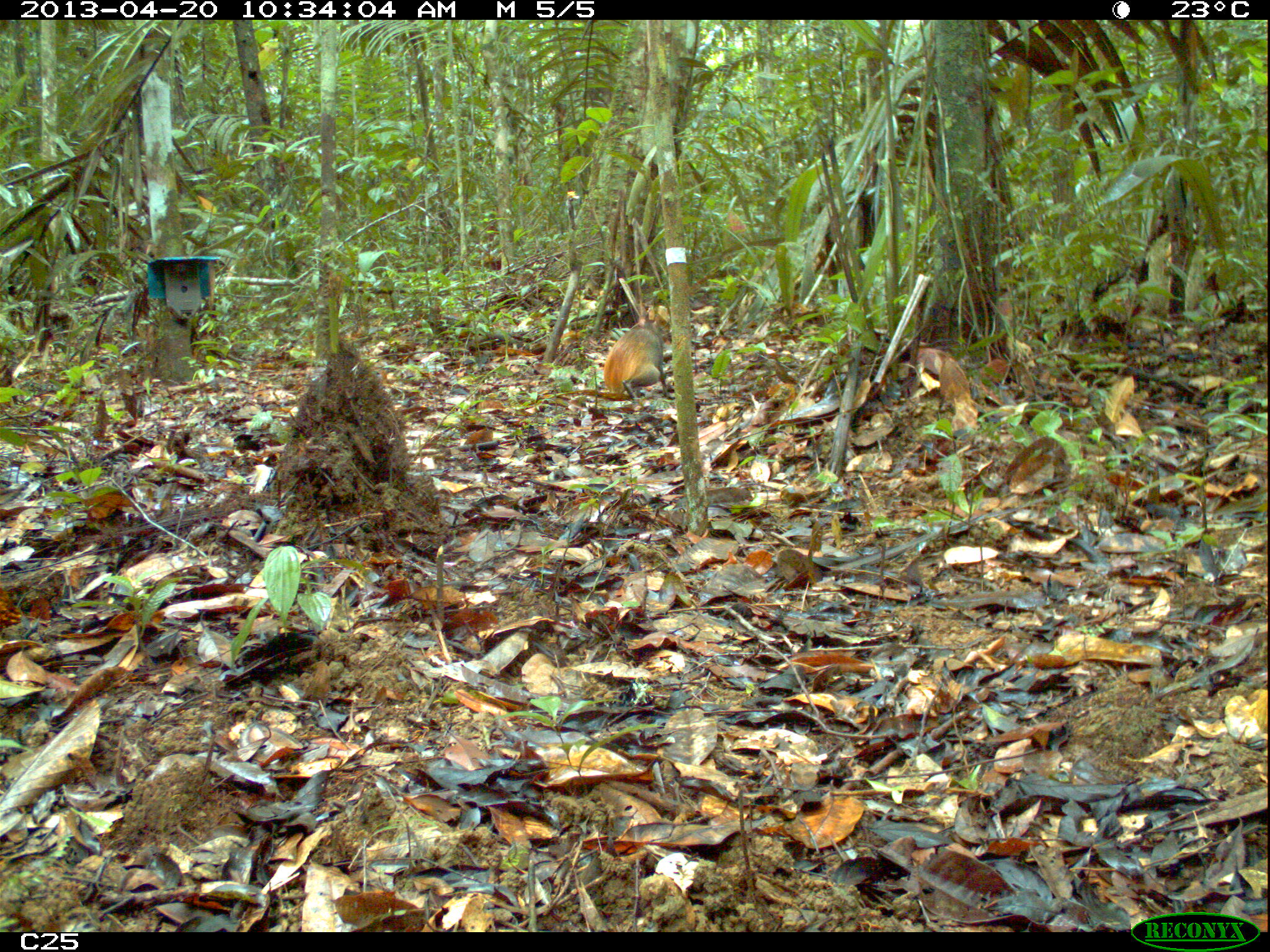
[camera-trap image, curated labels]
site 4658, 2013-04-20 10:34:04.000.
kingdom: Animalia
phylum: Chordata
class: Mammalia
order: Rodentia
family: Dasyproctidae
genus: Dasyprocta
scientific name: Dasyprocta leporina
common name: red-rumped agouti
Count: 1.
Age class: adult.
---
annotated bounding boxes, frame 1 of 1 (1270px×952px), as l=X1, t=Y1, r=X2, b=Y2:
dasyprocta leporina: l=602, t=316, r=668, b=401